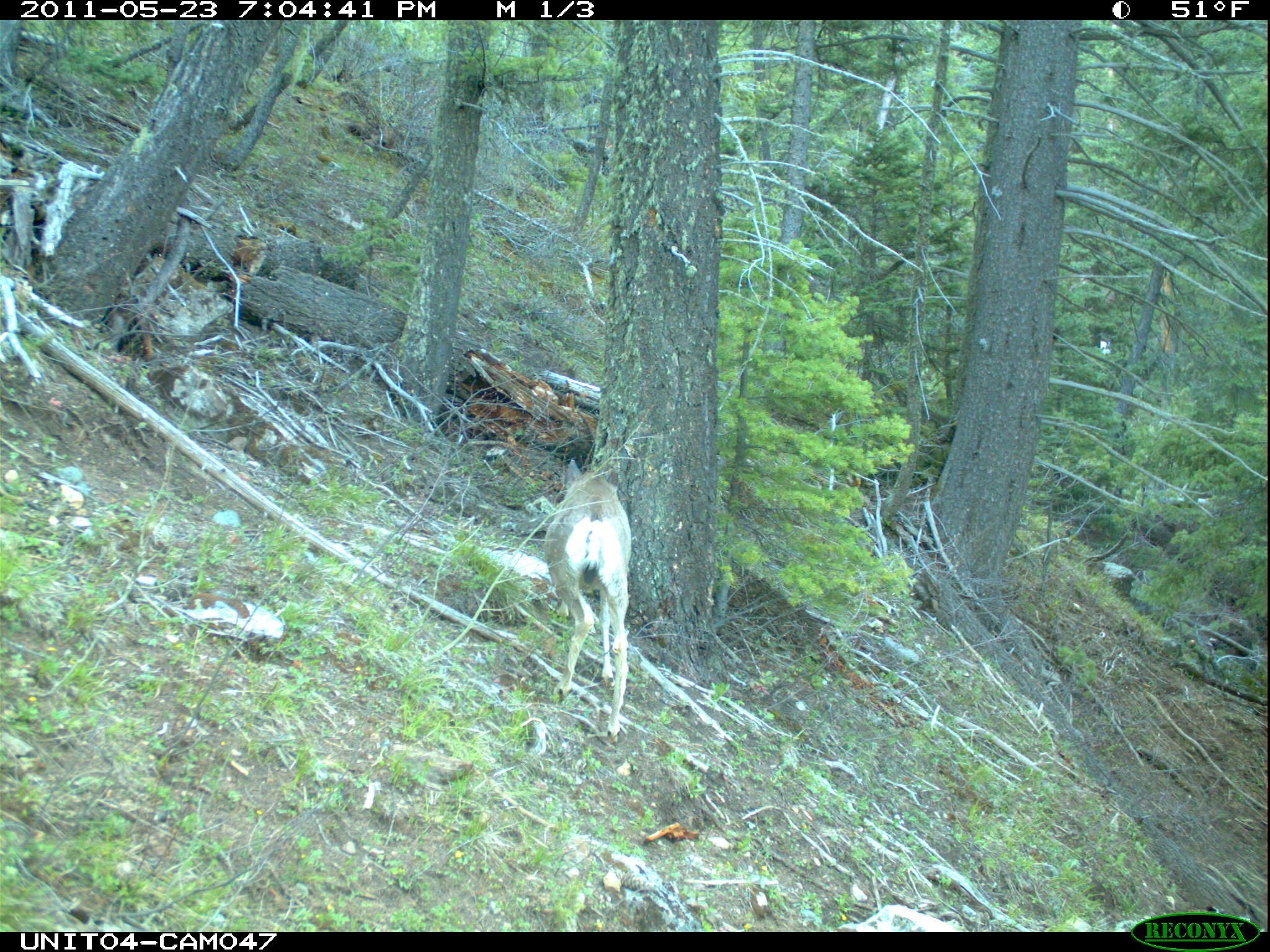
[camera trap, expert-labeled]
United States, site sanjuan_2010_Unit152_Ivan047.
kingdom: Animalia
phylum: Chordata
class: Mammalia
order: Artiodactyla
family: Cervidae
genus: Odocoileus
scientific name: Odocoileus hemionus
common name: mule deer